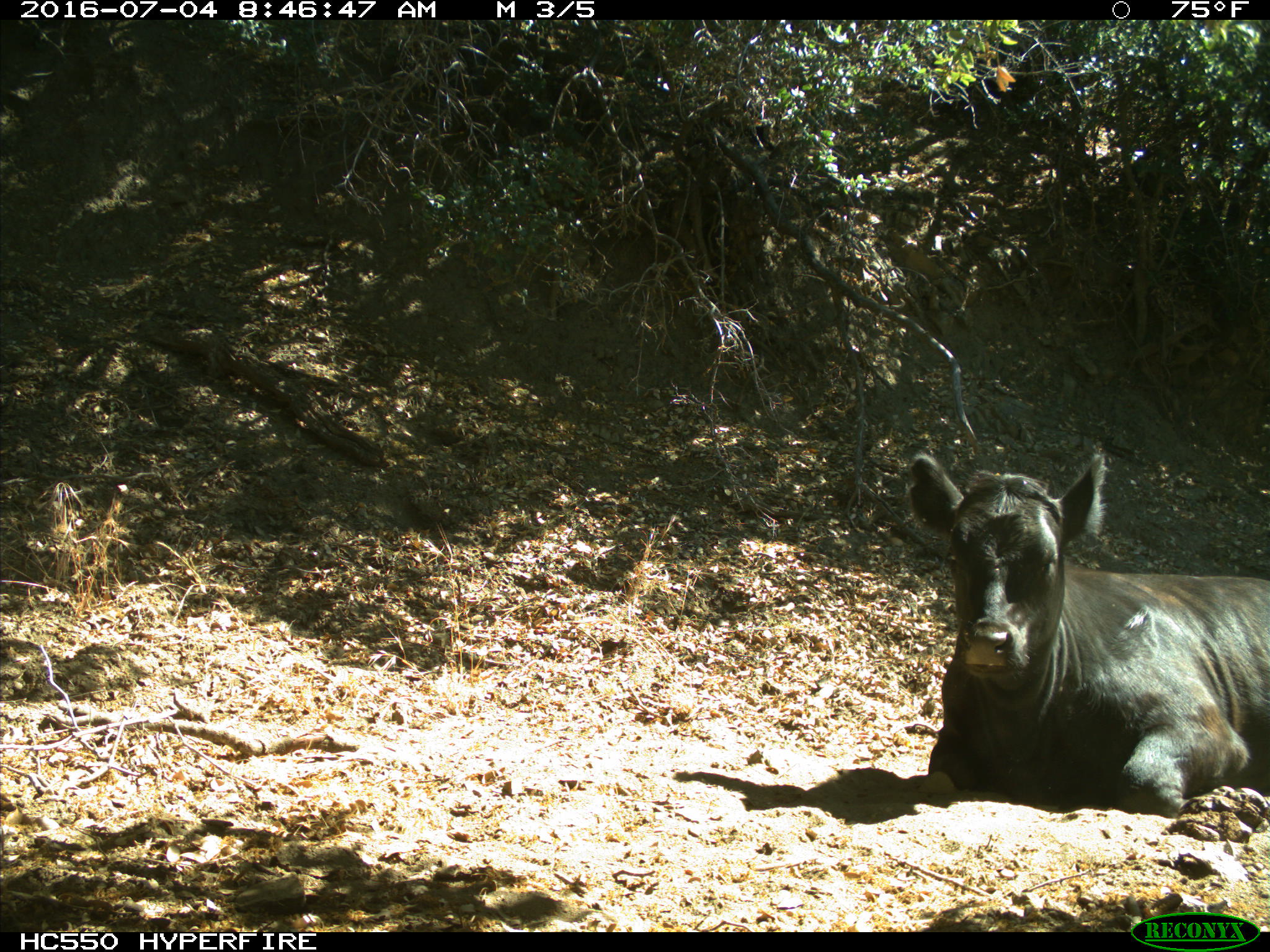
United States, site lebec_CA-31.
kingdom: Animalia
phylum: Chordata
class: Mammalia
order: Artiodactyla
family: Bovidae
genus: Bos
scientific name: Bos taurus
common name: domestic cow